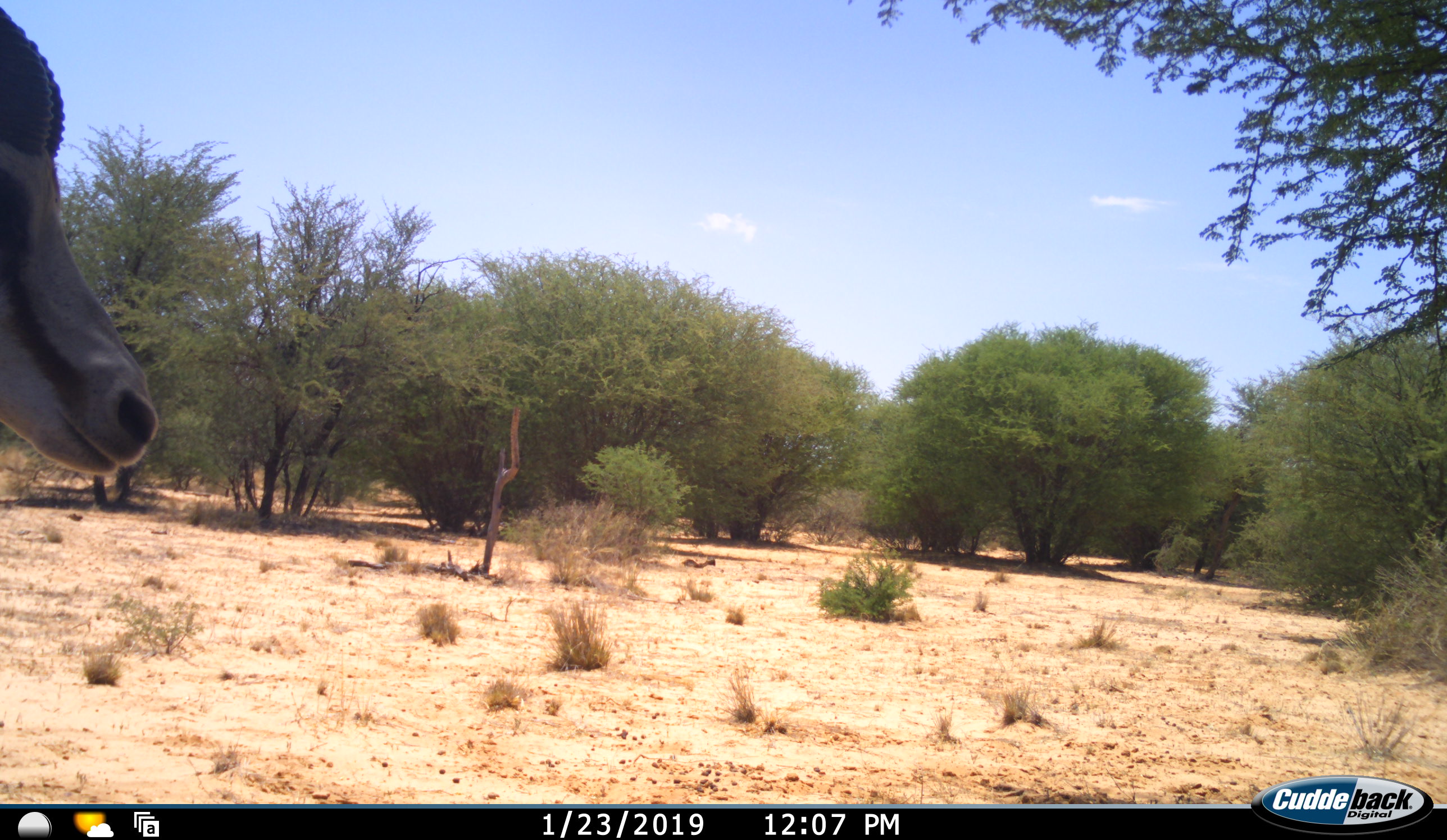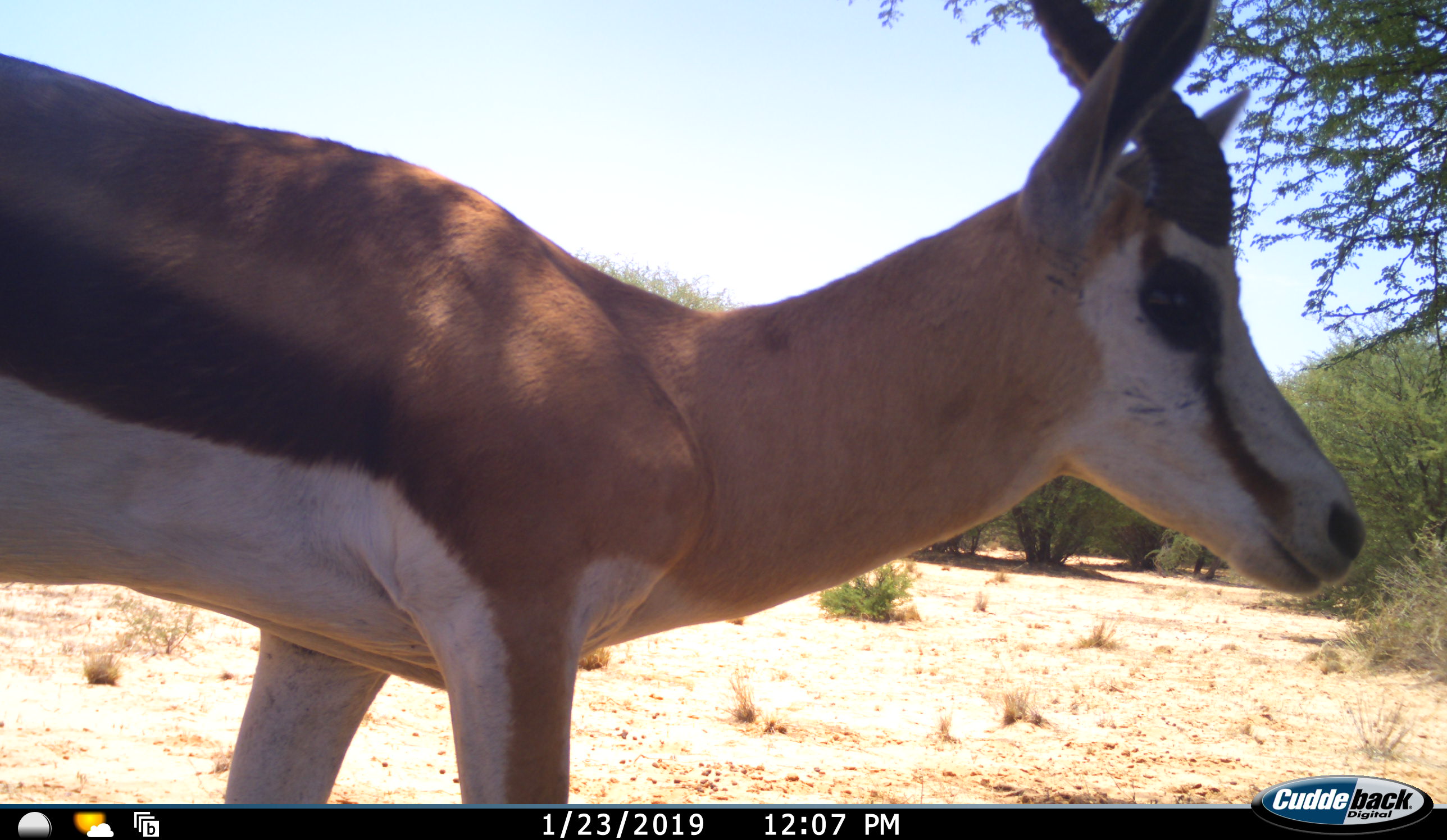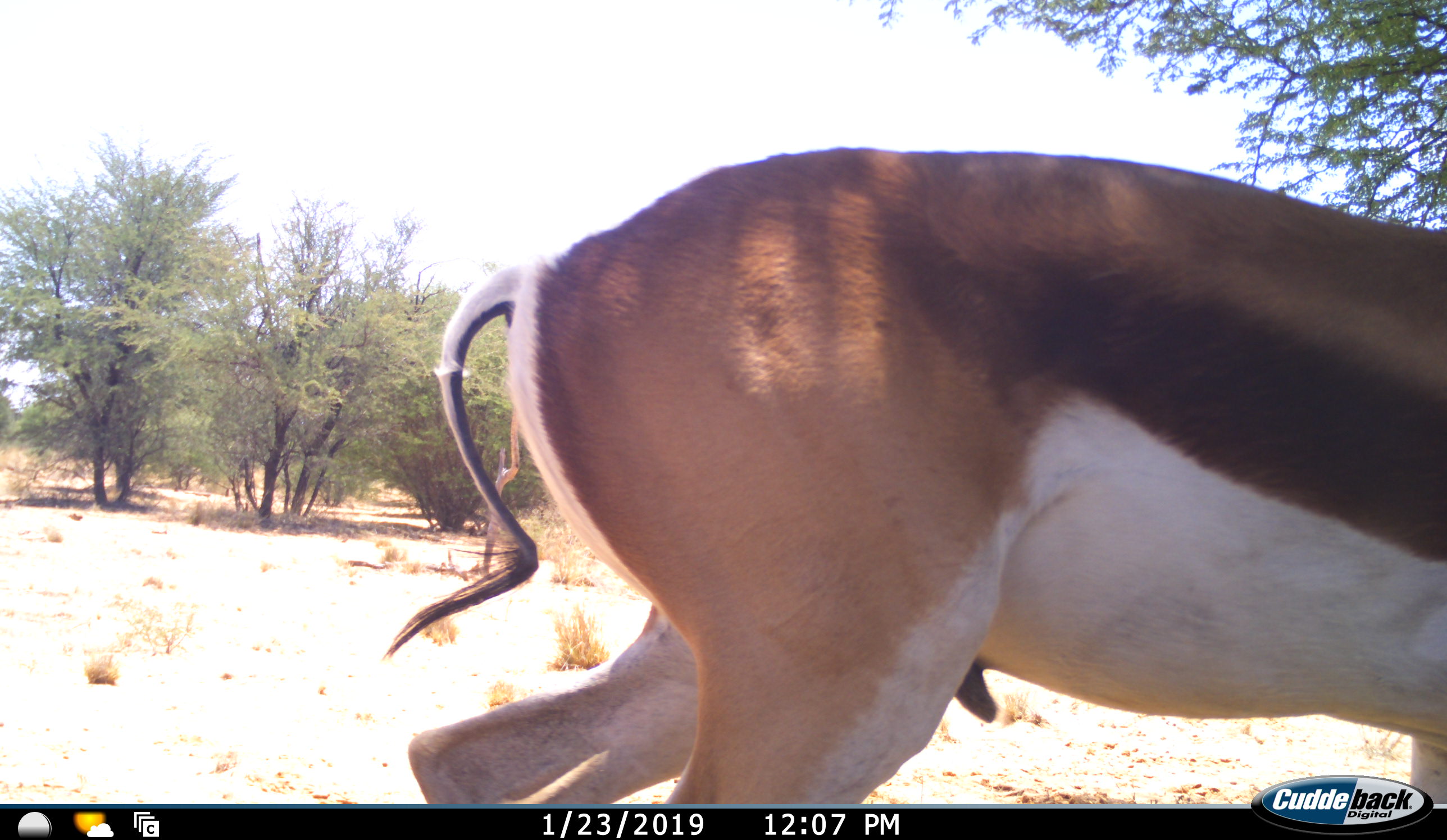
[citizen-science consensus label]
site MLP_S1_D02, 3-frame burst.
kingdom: Animalia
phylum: Chordata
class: Mammalia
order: Artiodactyla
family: Bovidae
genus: Antidorcas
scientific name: Antidorcas marsupialis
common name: springbok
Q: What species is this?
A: Springbok (Antidorcas marsupialis).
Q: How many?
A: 1.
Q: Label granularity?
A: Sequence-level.